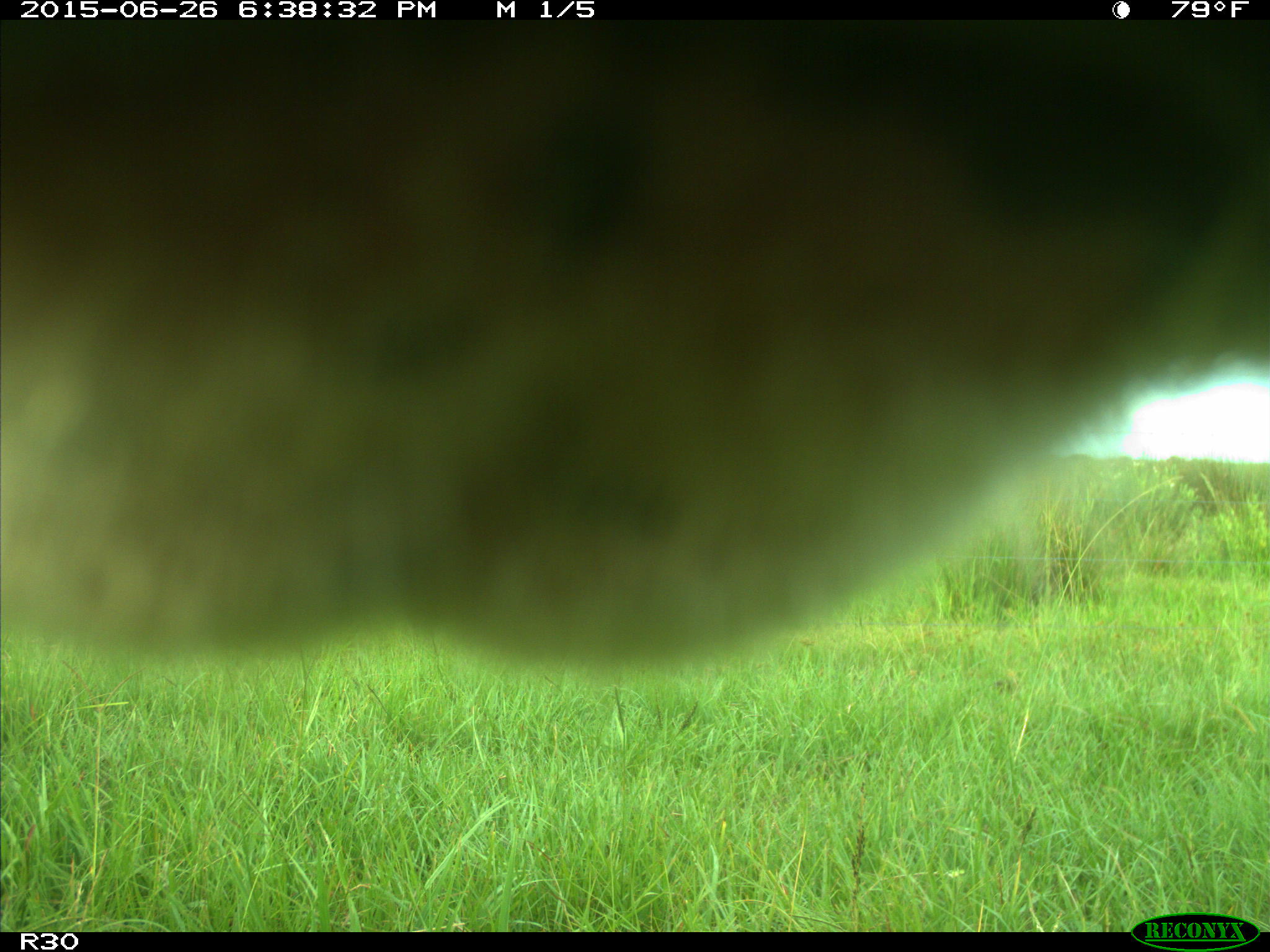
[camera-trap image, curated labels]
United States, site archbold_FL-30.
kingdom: Animalia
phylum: Chordata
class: Mammalia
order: Artiodactyla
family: Bovidae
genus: Bos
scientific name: Bos taurus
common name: domestic cow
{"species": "Bos taurus (domestic cow)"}